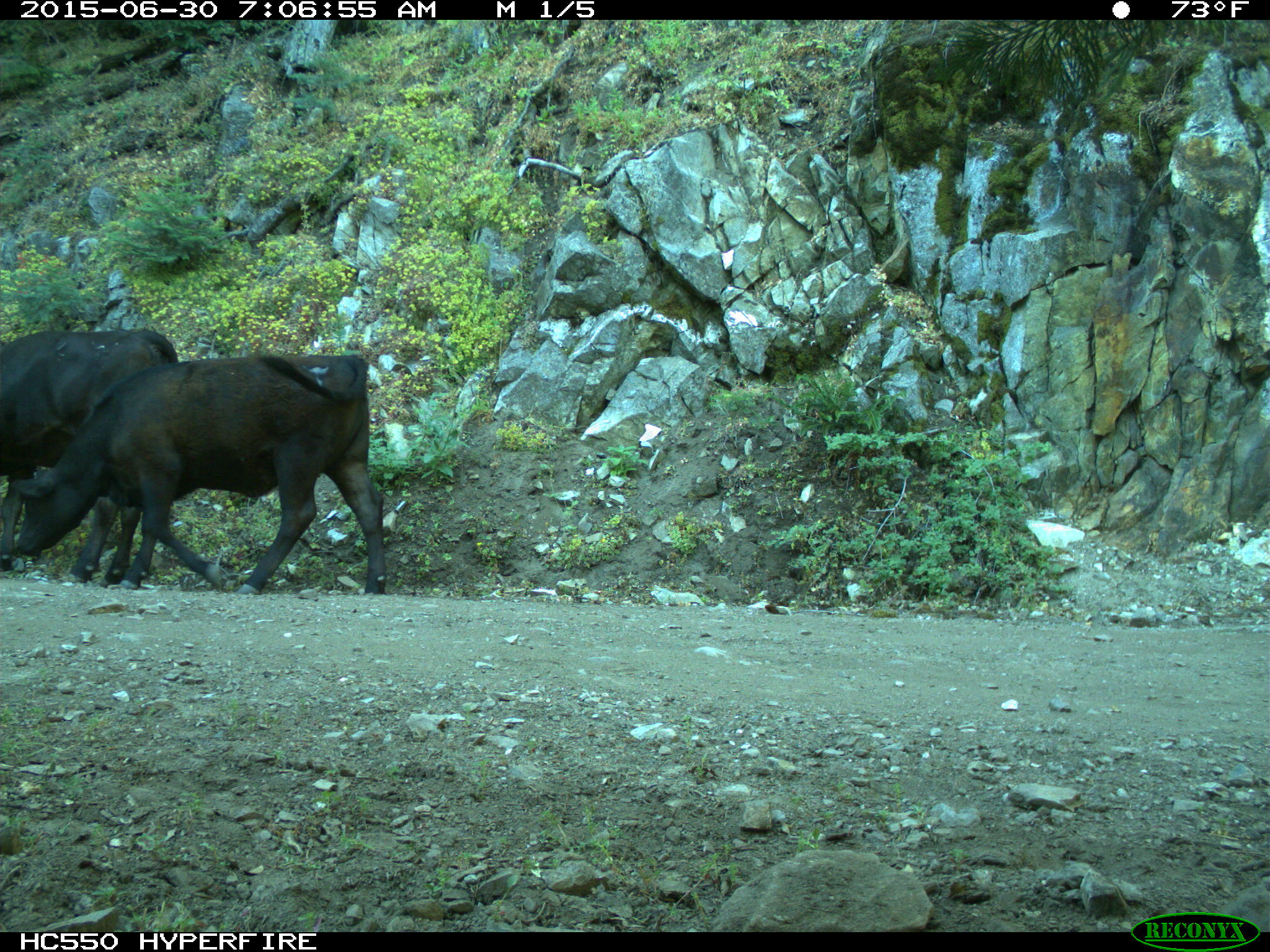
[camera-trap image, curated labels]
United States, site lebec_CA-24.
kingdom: Animalia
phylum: Chordata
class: Mammalia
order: Artiodactyla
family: Bovidae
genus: Bos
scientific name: Bos taurus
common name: domestic cow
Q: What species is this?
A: Bos taurus (domestic cow).